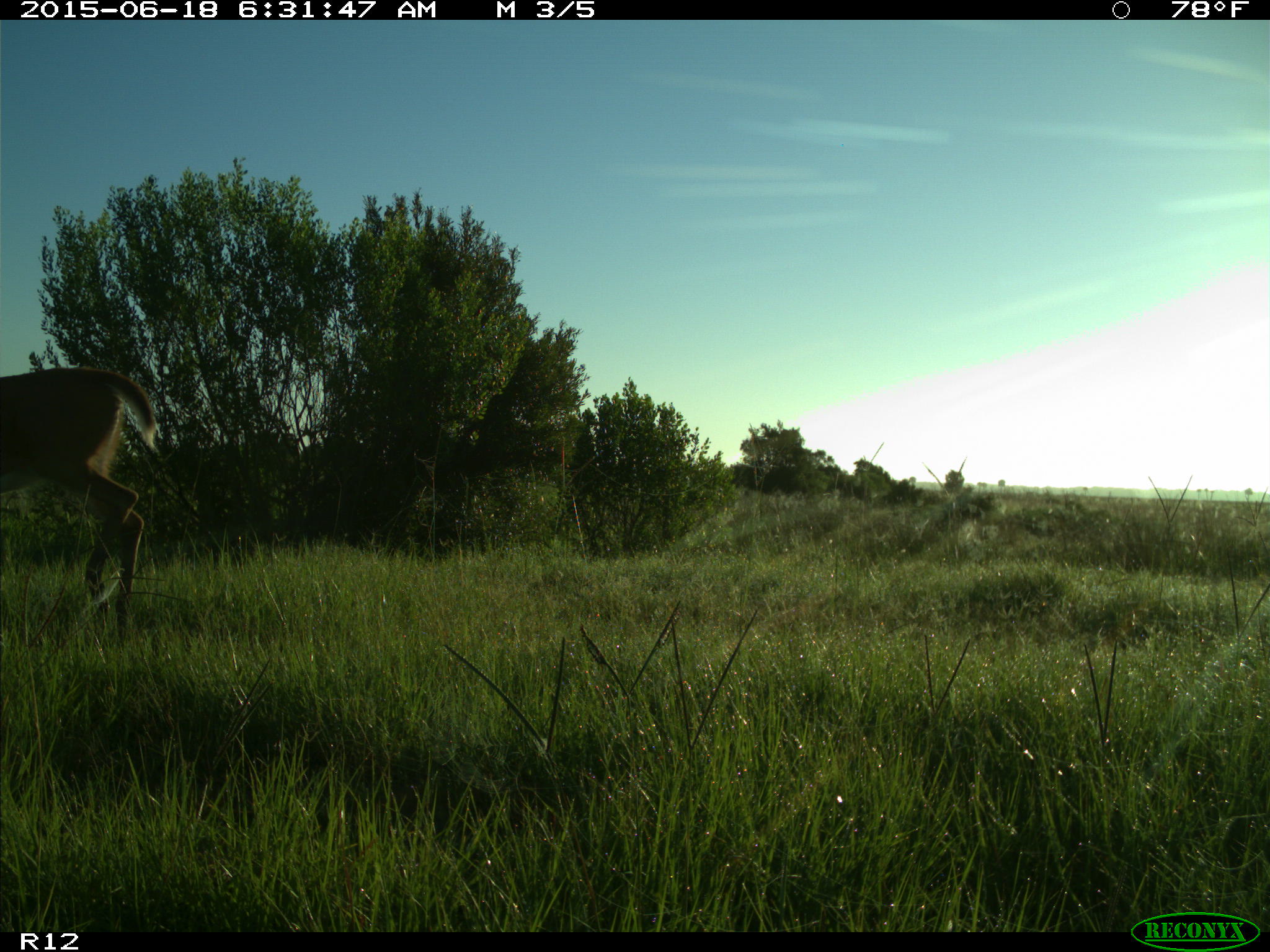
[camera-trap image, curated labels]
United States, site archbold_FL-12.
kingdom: Animalia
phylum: Chordata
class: Mammalia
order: Artiodactyla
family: Cervidae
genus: Odocoileus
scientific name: Odocoileus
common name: deer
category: unidentified deer